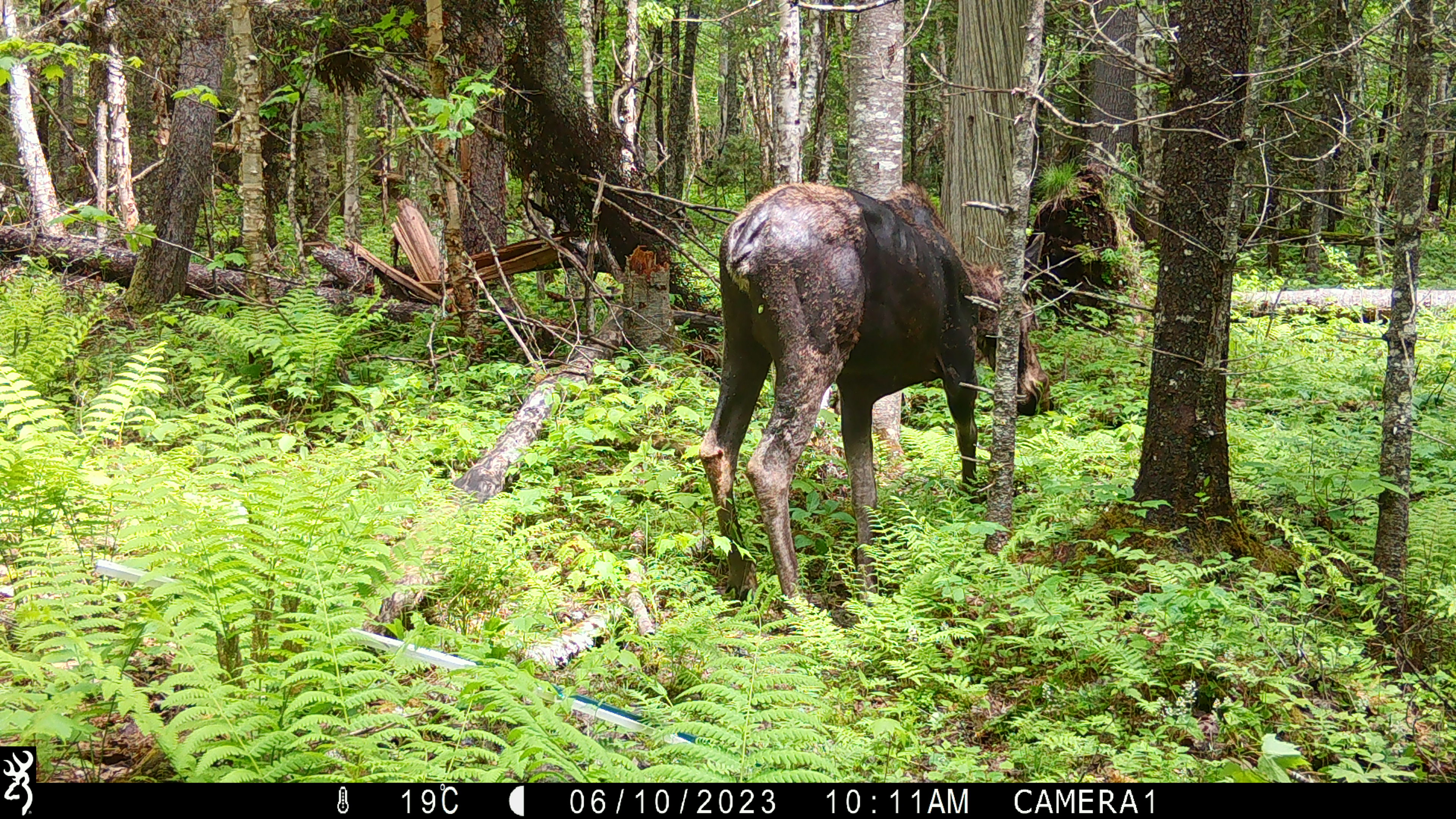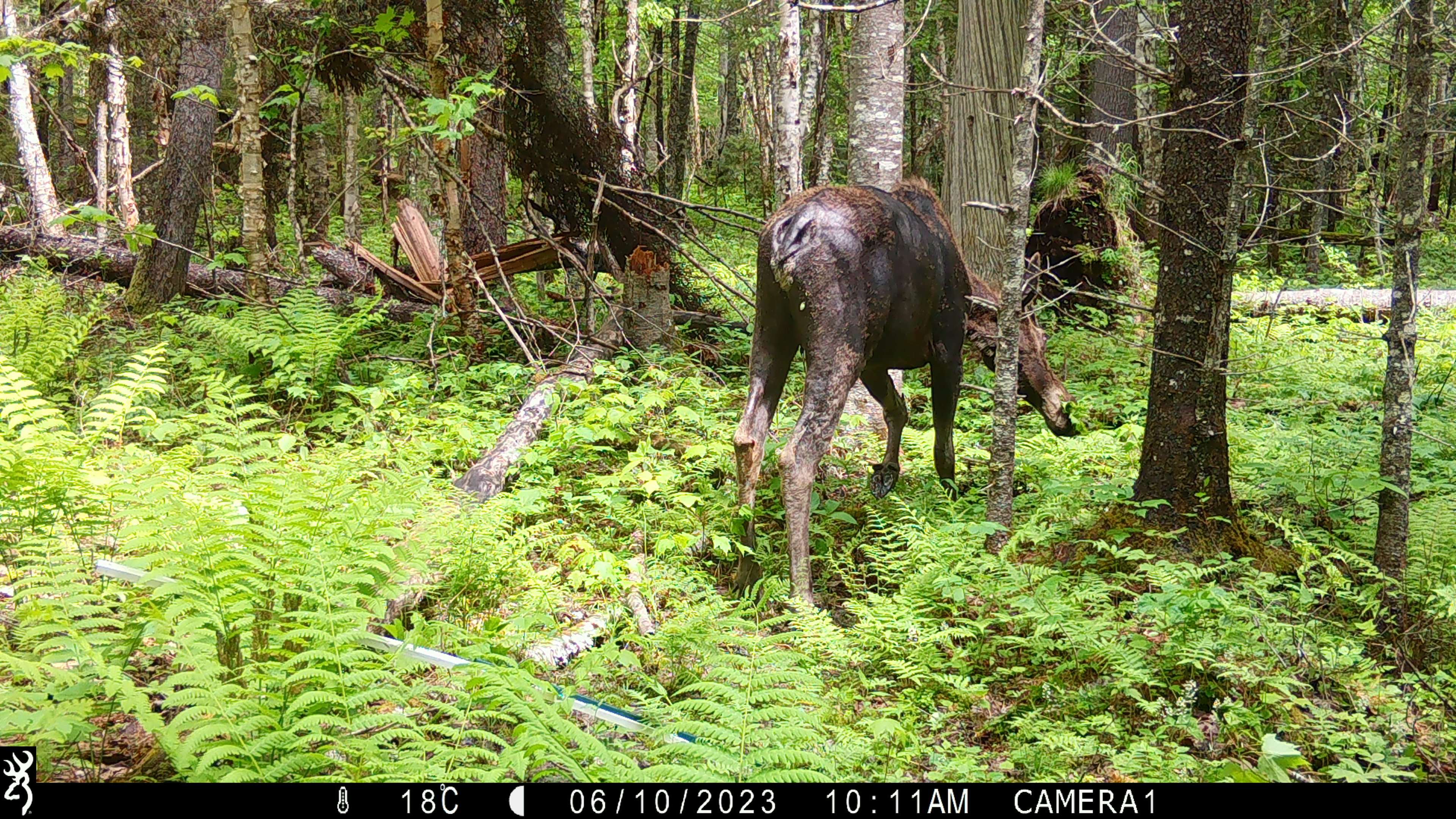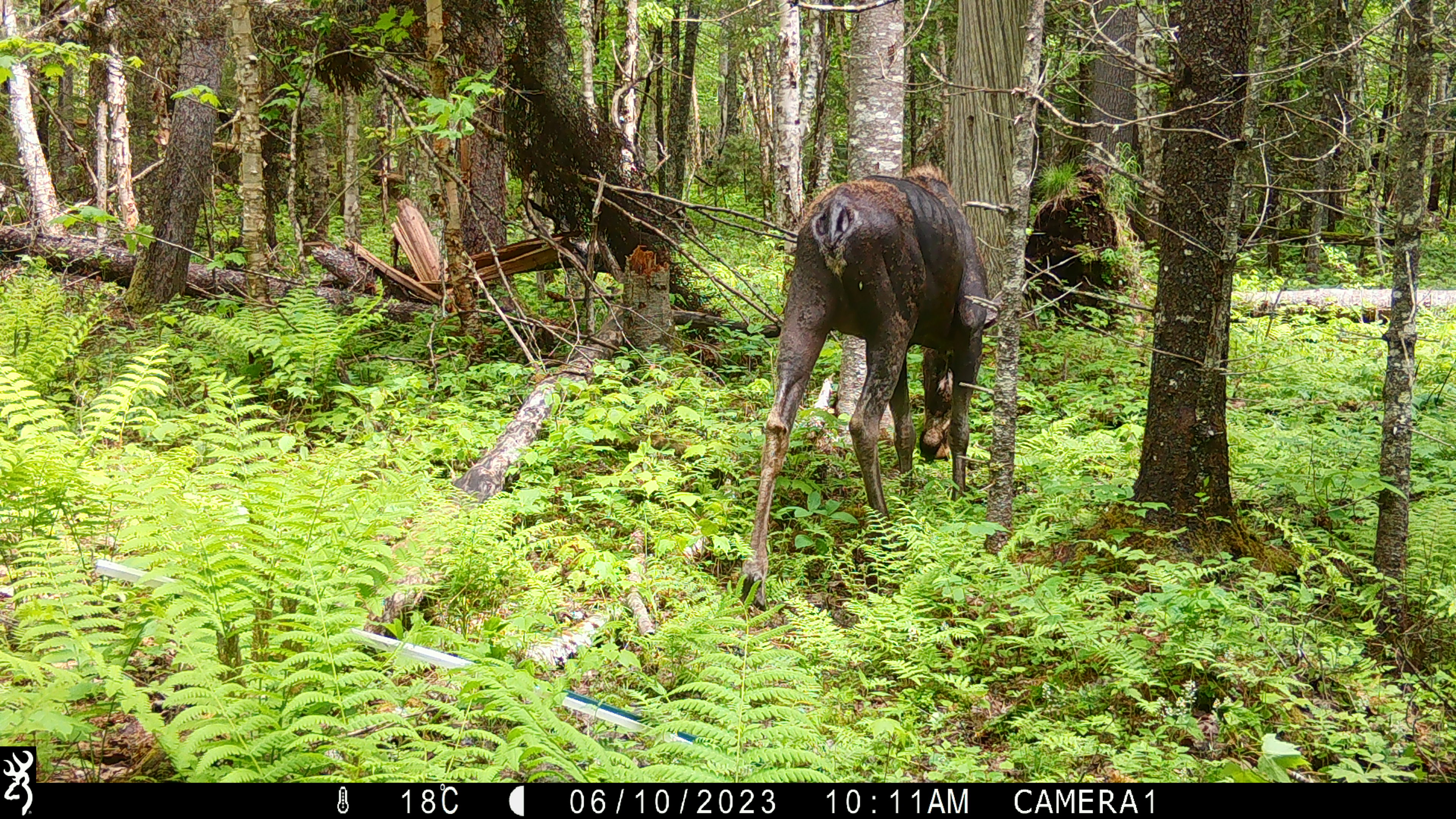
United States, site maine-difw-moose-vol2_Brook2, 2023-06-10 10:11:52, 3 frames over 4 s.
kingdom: Animalia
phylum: Chordata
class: Mammalia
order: Artiodactyla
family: Cervidae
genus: Alces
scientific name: Alces alces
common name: moose